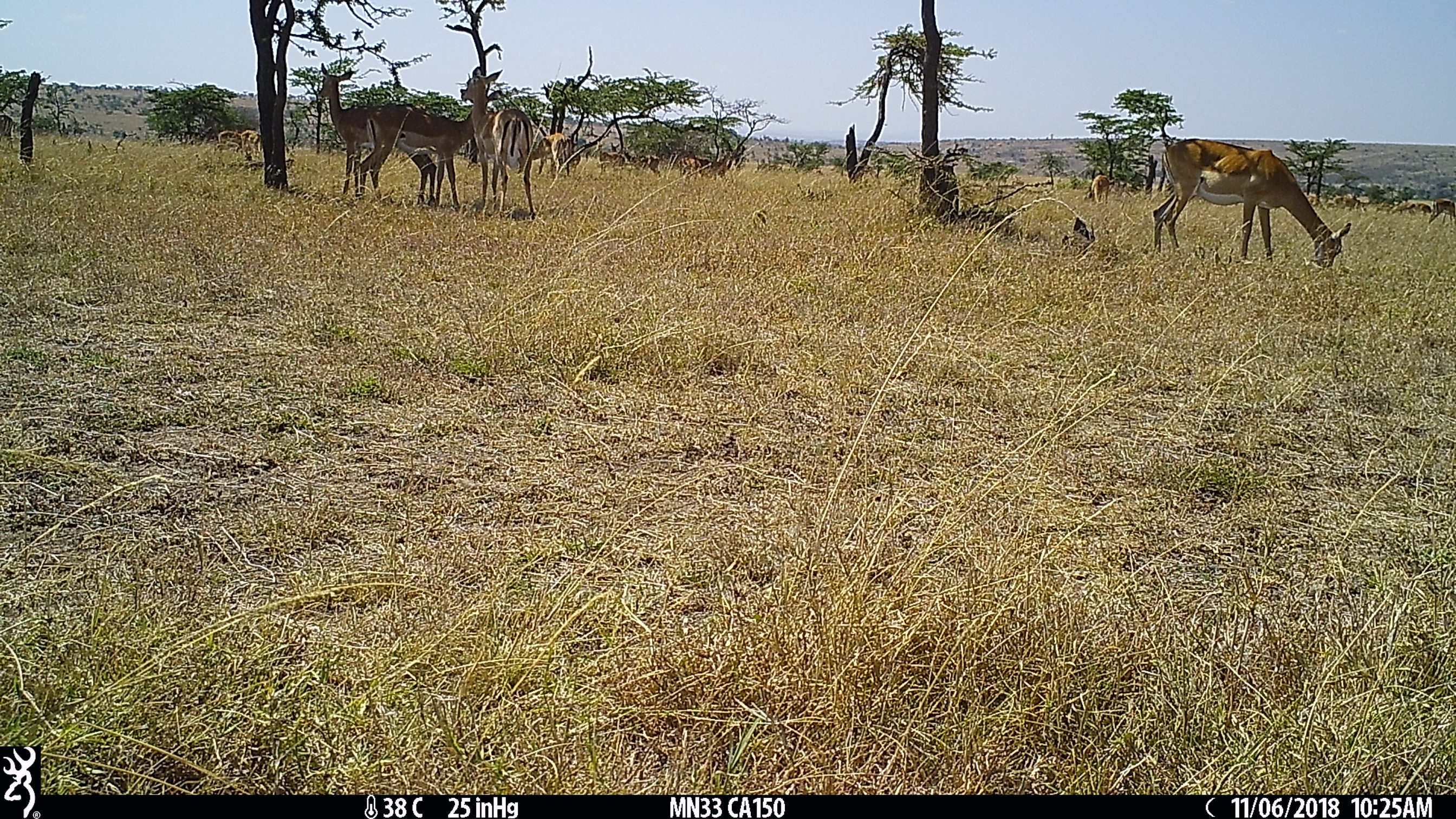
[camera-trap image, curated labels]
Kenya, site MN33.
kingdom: Animalia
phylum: Chordata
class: Mammalia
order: Artiodactyla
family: Bovidae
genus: Aepyceros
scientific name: Aepyceros melampus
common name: impala